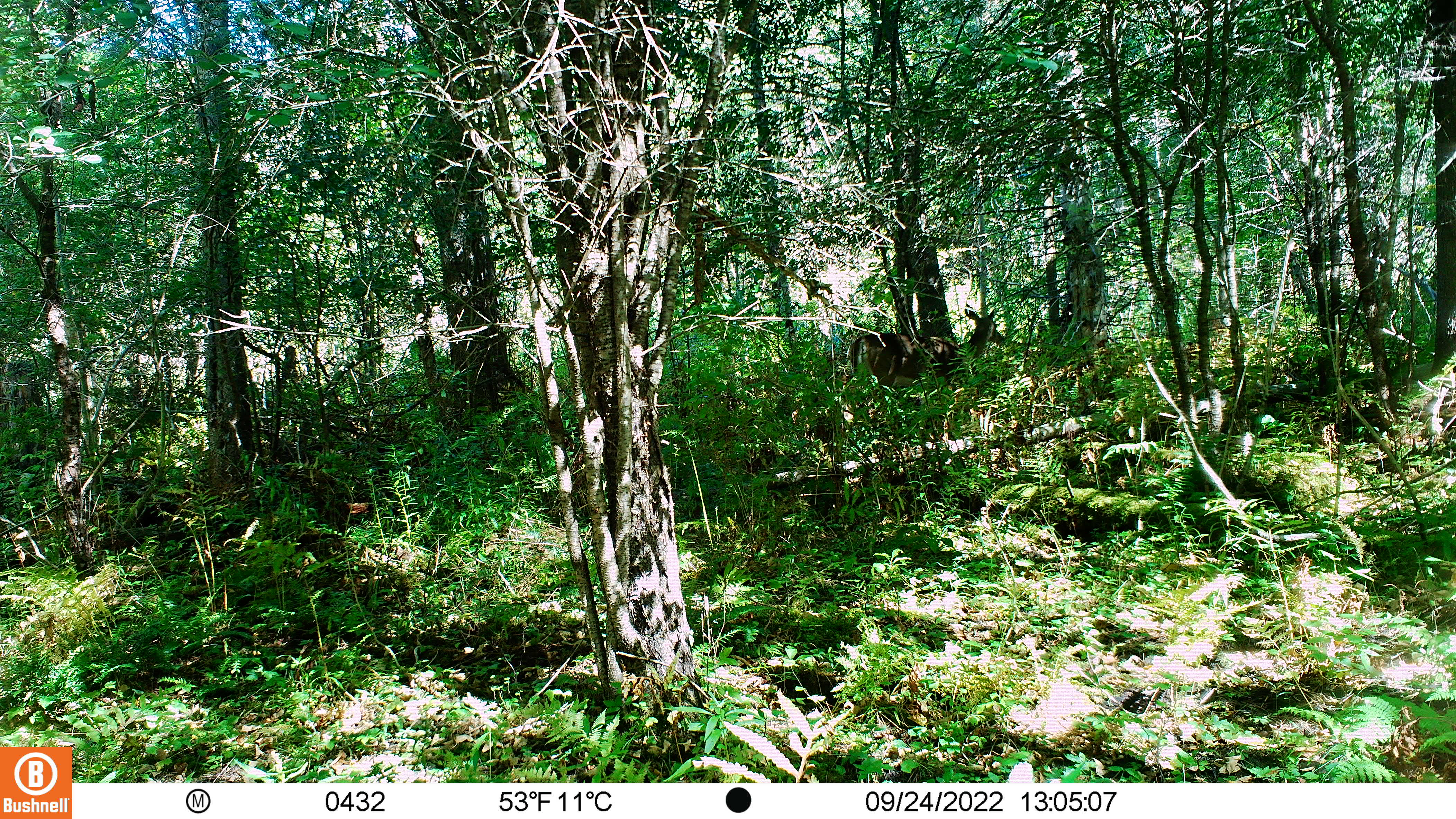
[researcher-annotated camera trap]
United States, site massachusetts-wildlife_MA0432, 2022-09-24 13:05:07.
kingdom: Animalia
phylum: Chordata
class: Mammalia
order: Artiodactyla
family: Cervidae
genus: Odocoileus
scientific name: Odocoileus virginianus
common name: white-tailed deer